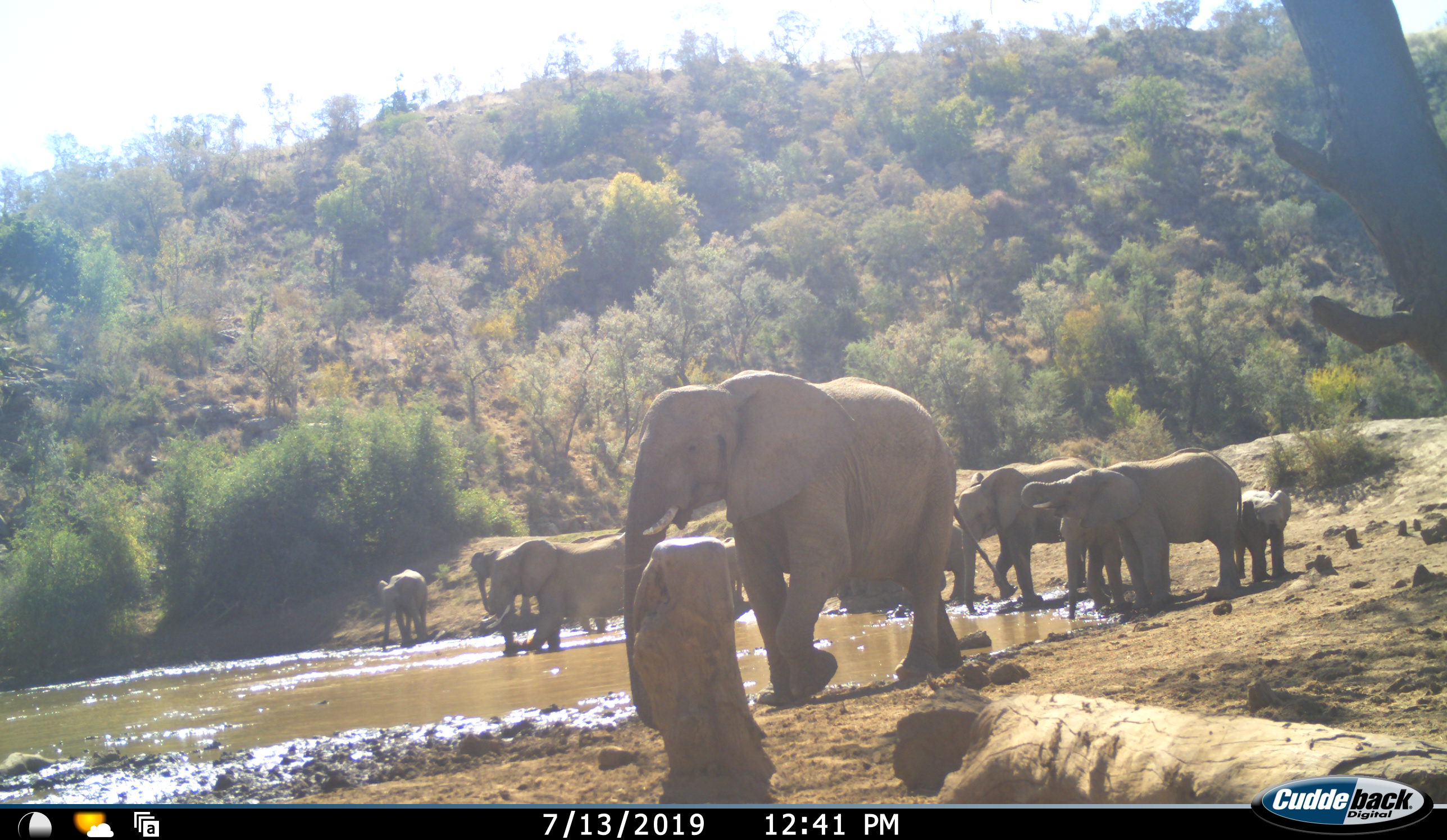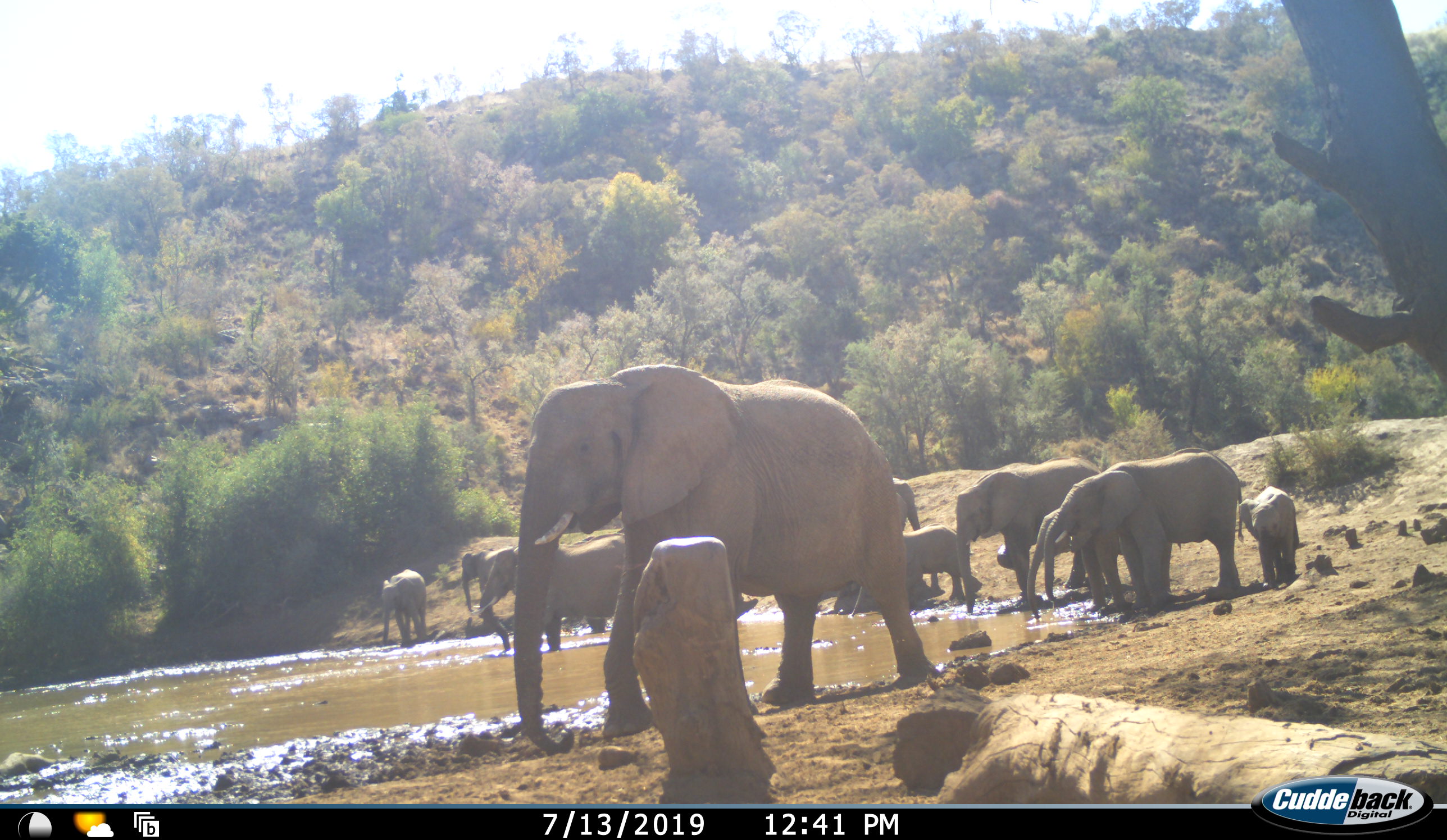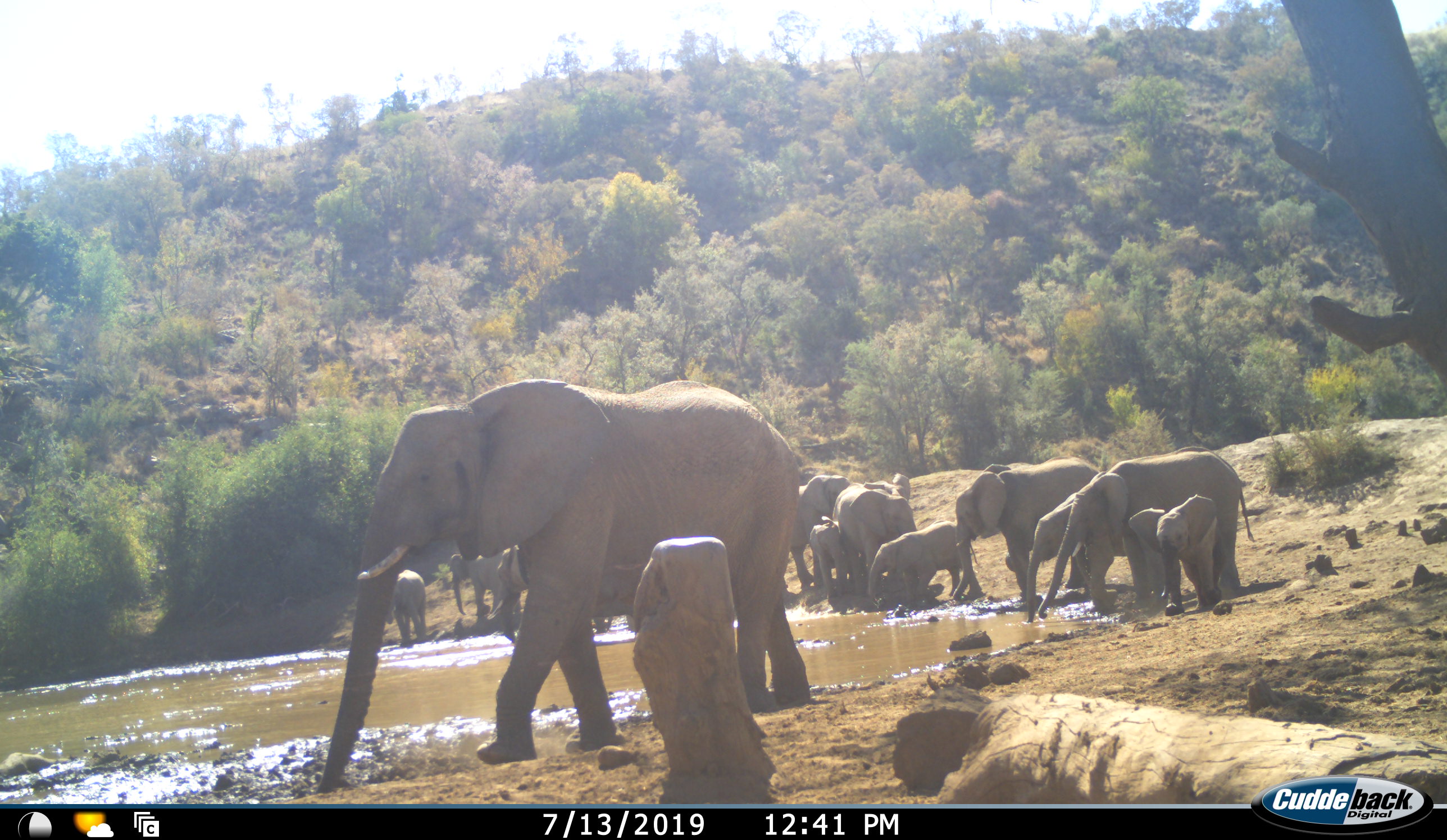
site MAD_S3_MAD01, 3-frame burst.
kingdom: Animalia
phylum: Chordata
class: Mammalia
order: Proboscidea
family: Elephantidae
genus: Loxodonta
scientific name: Loxodonta africana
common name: african bush elephant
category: elephant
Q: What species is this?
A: Elephant (african bush elephant) (Loxodonta africana).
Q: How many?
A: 11-50.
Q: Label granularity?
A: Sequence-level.